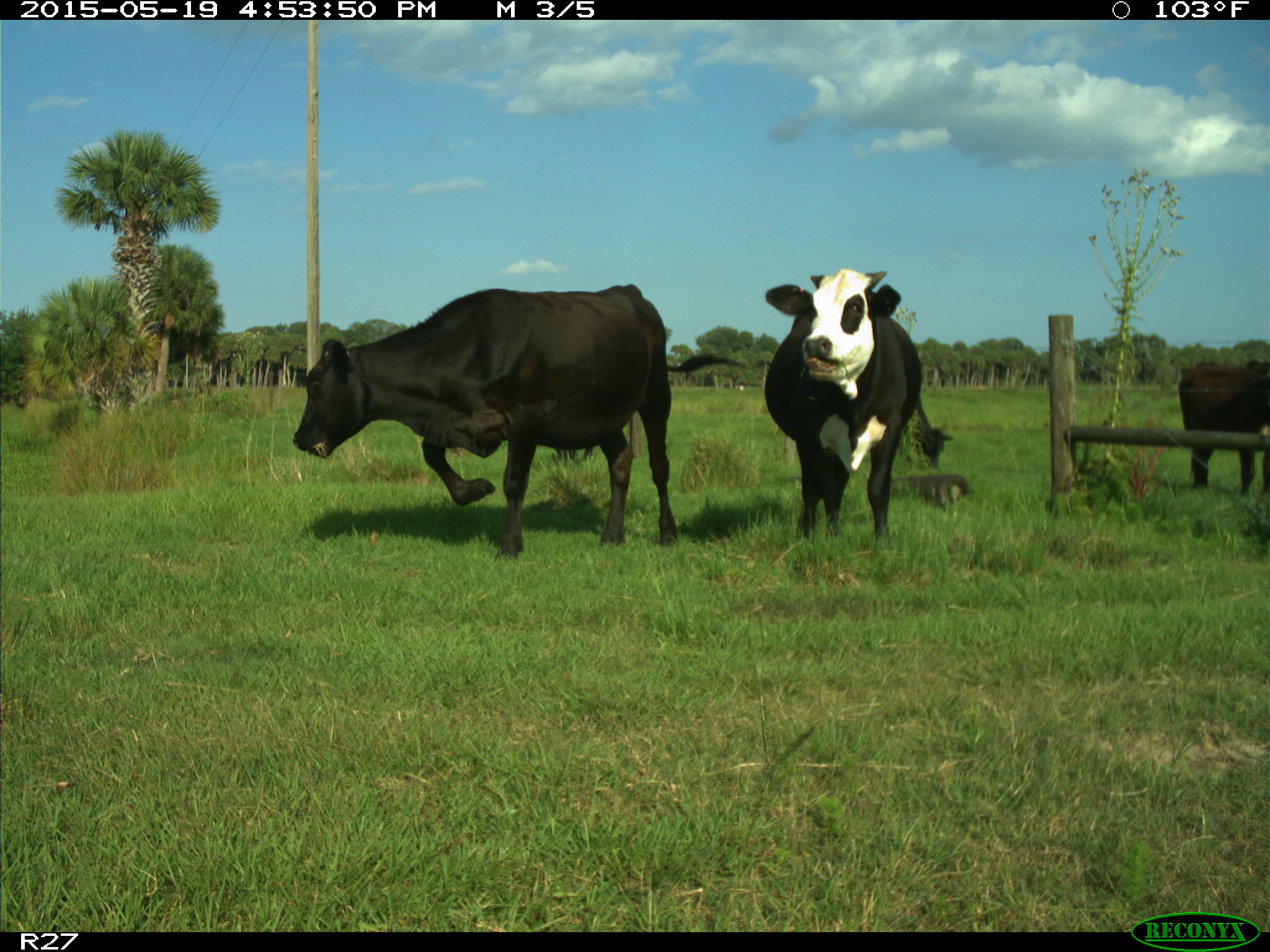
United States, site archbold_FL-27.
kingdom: Animalia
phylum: Chordata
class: Mammalia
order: Artiodactyla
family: Bovidae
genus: Bos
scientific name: Bos taurus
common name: domestic cow